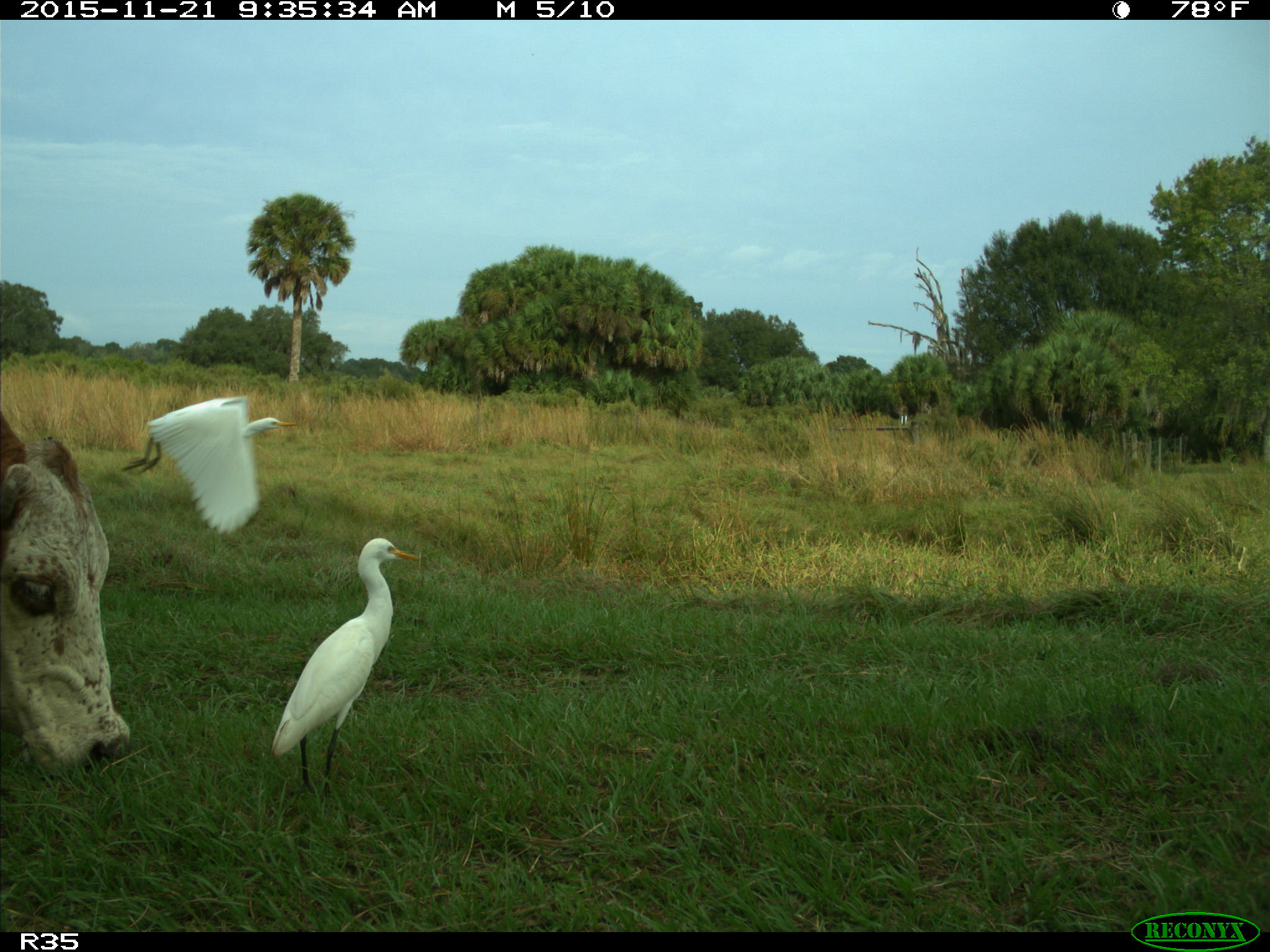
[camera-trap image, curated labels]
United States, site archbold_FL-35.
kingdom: Animalia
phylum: Chordata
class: Mammalia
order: Artiodactyla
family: Bovidae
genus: Bos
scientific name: Bos taurus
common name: domestic cow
Bos taurus (domestic cow).